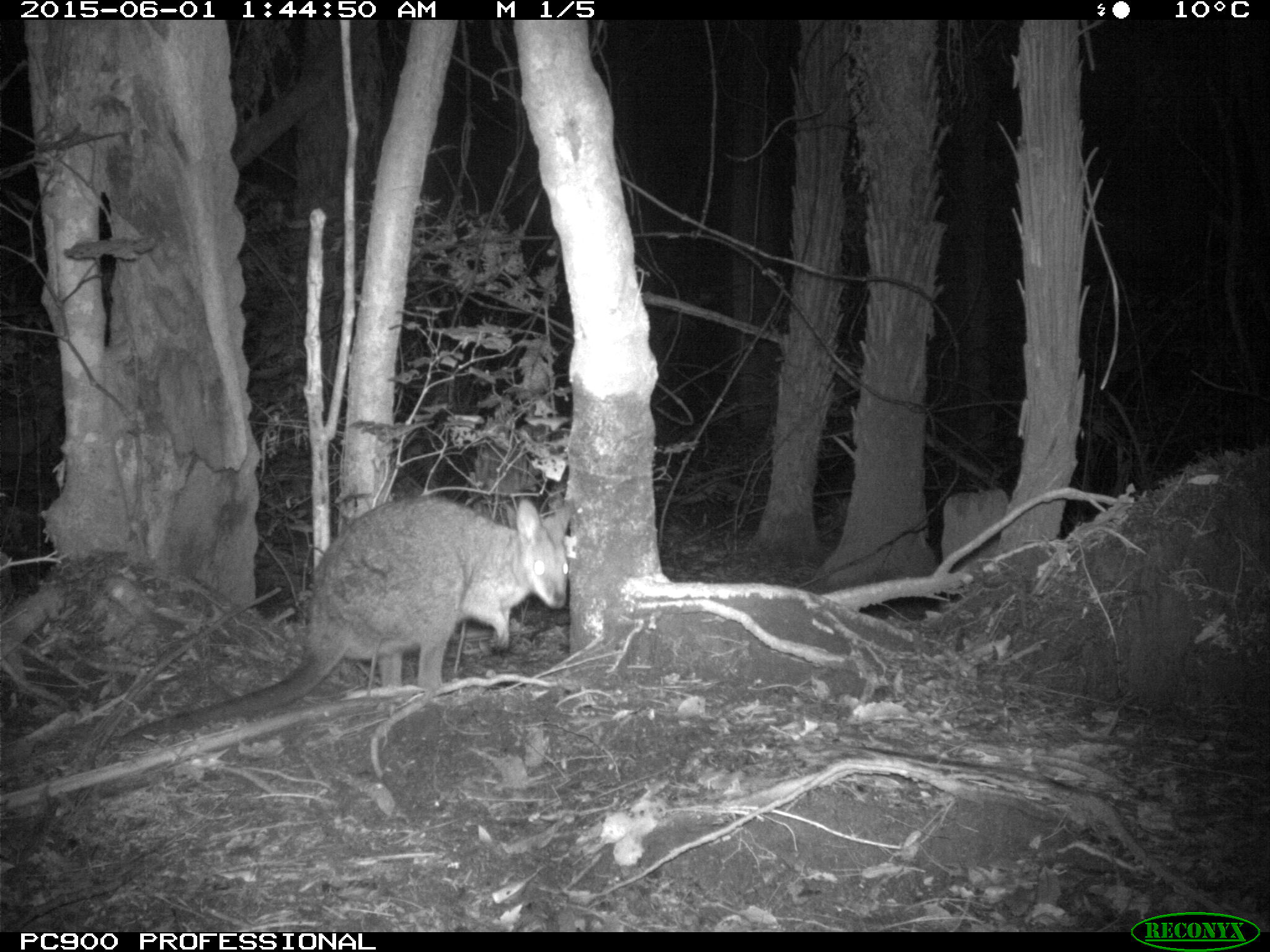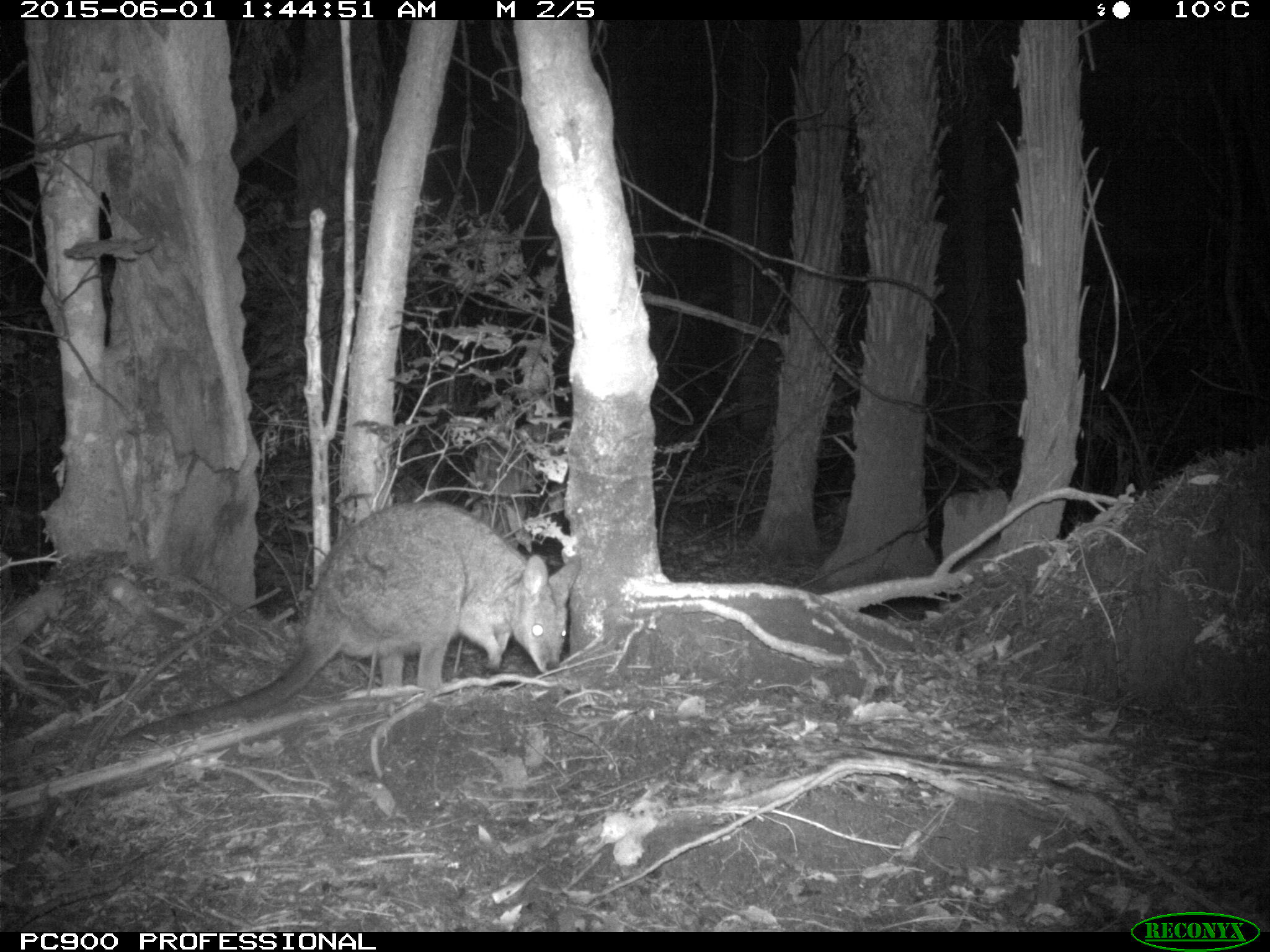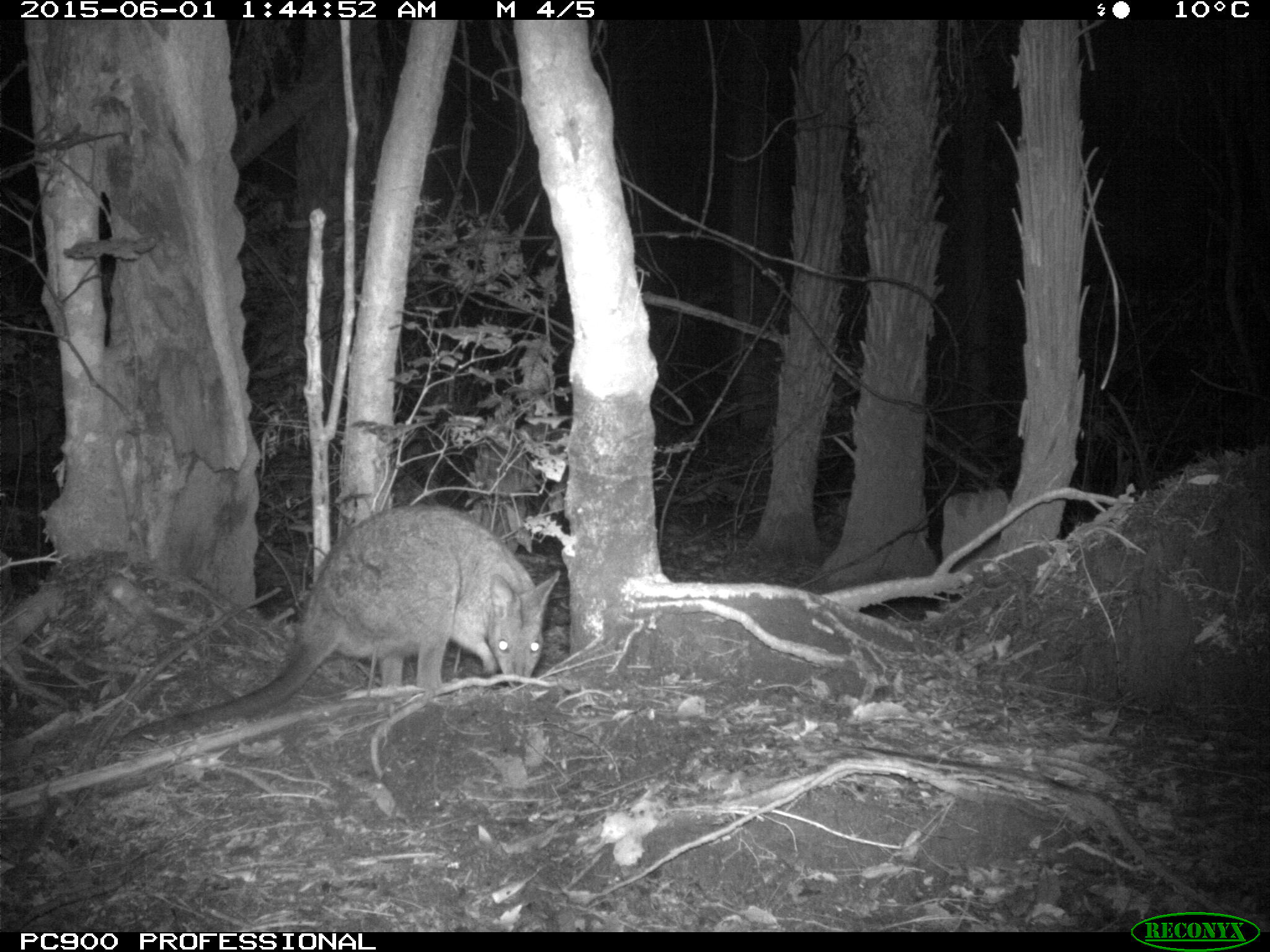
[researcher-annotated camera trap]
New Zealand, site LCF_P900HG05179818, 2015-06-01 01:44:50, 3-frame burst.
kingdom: Animalia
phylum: Chordata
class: Mammalia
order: Diprotodontia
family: Macropodidae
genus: Notamacropus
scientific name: Notamacropus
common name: wallaby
Wallaby (Notamacropus).